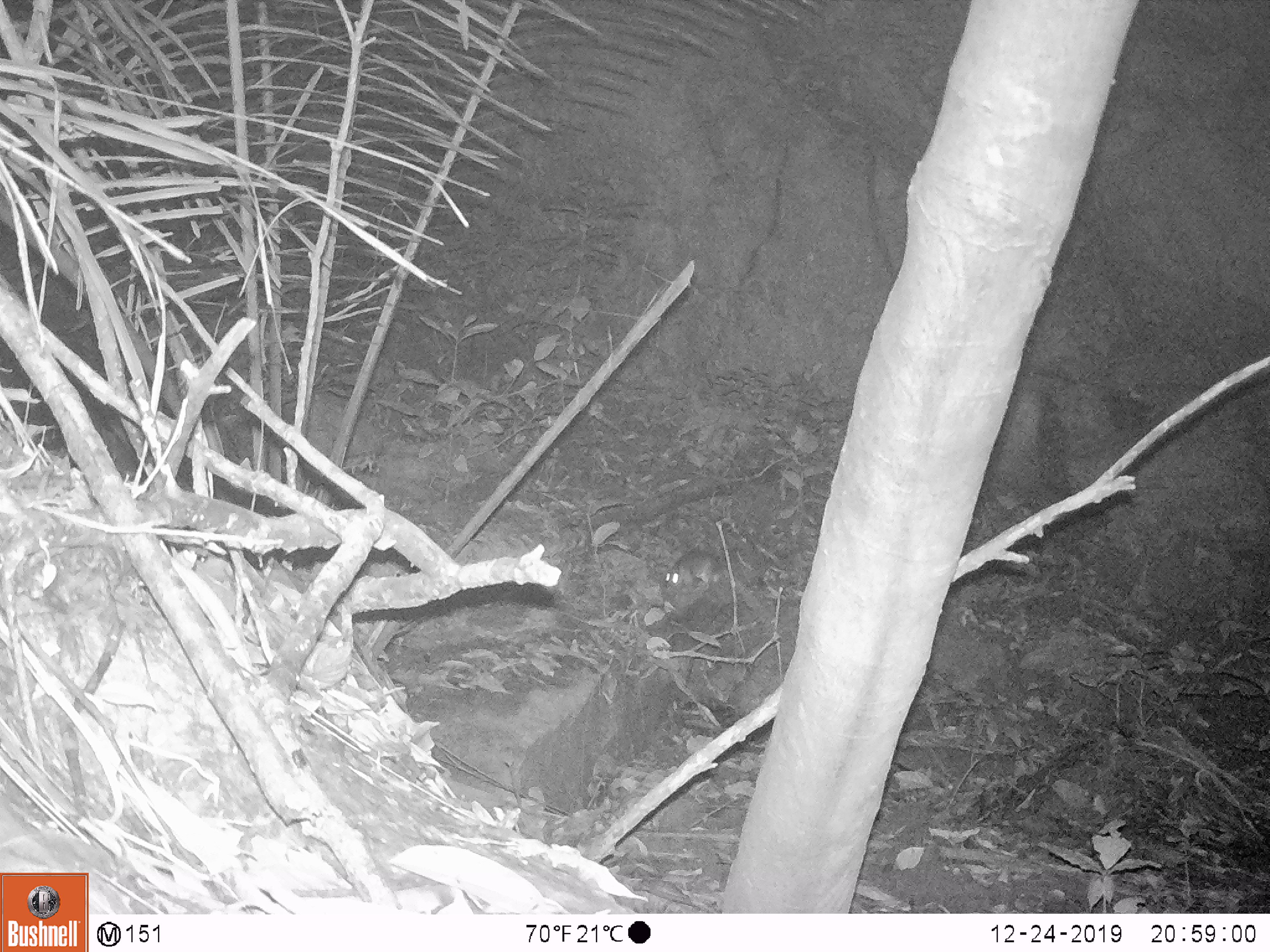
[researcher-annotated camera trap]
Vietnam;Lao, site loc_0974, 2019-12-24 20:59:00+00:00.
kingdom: Animalia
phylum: Chordata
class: Mammalia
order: Rodentia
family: Muridae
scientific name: Muridae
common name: old-world mice and rats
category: unidentified murid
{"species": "unidentified murid (old-world mice and rats) (Muridae)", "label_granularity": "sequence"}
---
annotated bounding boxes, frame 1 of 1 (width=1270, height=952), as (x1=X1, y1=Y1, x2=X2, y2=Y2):
unidentified murid: (x1=663, y1=549, x2=724, y2=592)